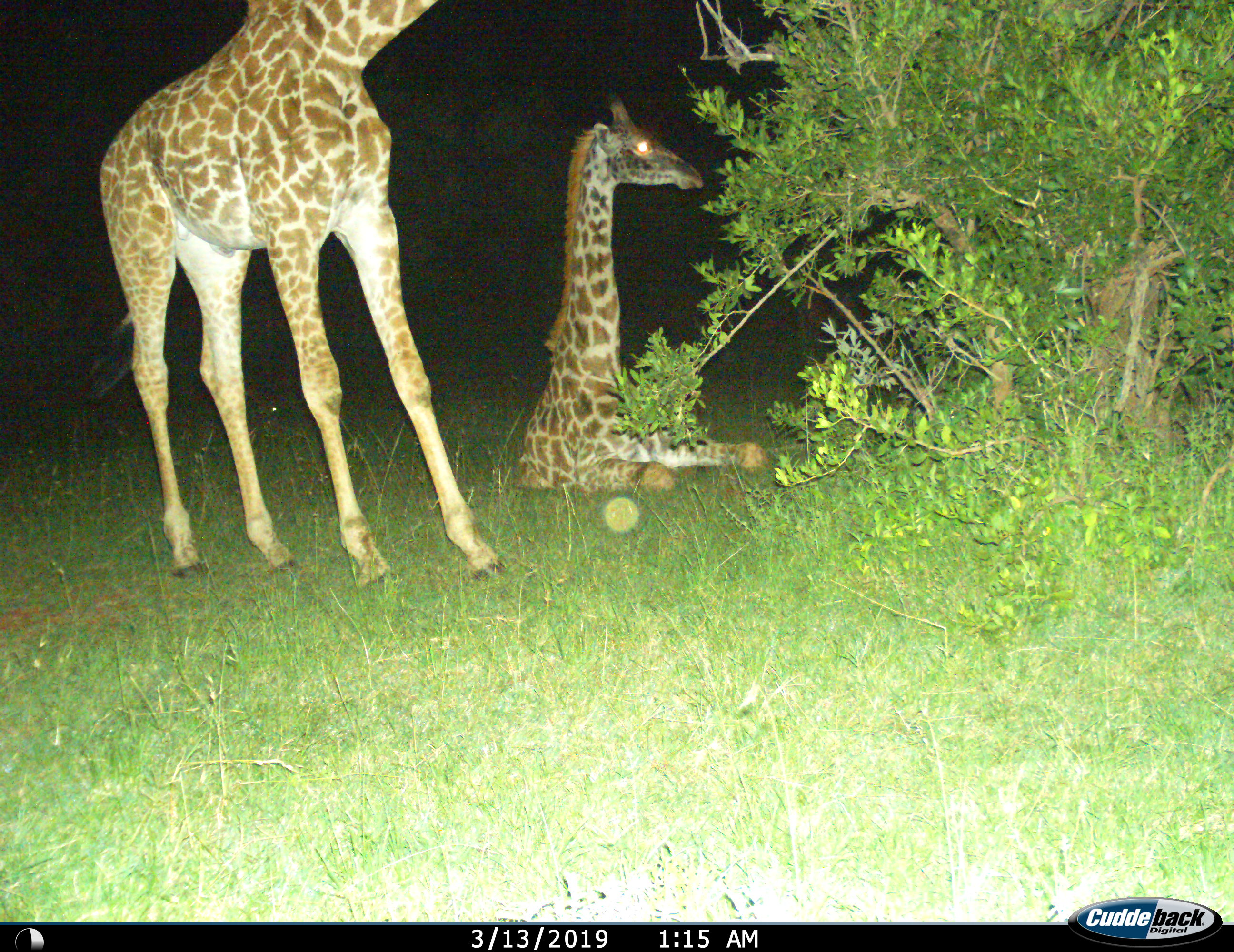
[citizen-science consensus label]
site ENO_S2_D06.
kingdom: Animalia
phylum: Chordata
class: Mammalia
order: Artiodactyla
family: Giraffidae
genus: Giraffa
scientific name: Giraffa camelopardalis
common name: giraffe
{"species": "giraffe (Giraffa camelopardalis)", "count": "2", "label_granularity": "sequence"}